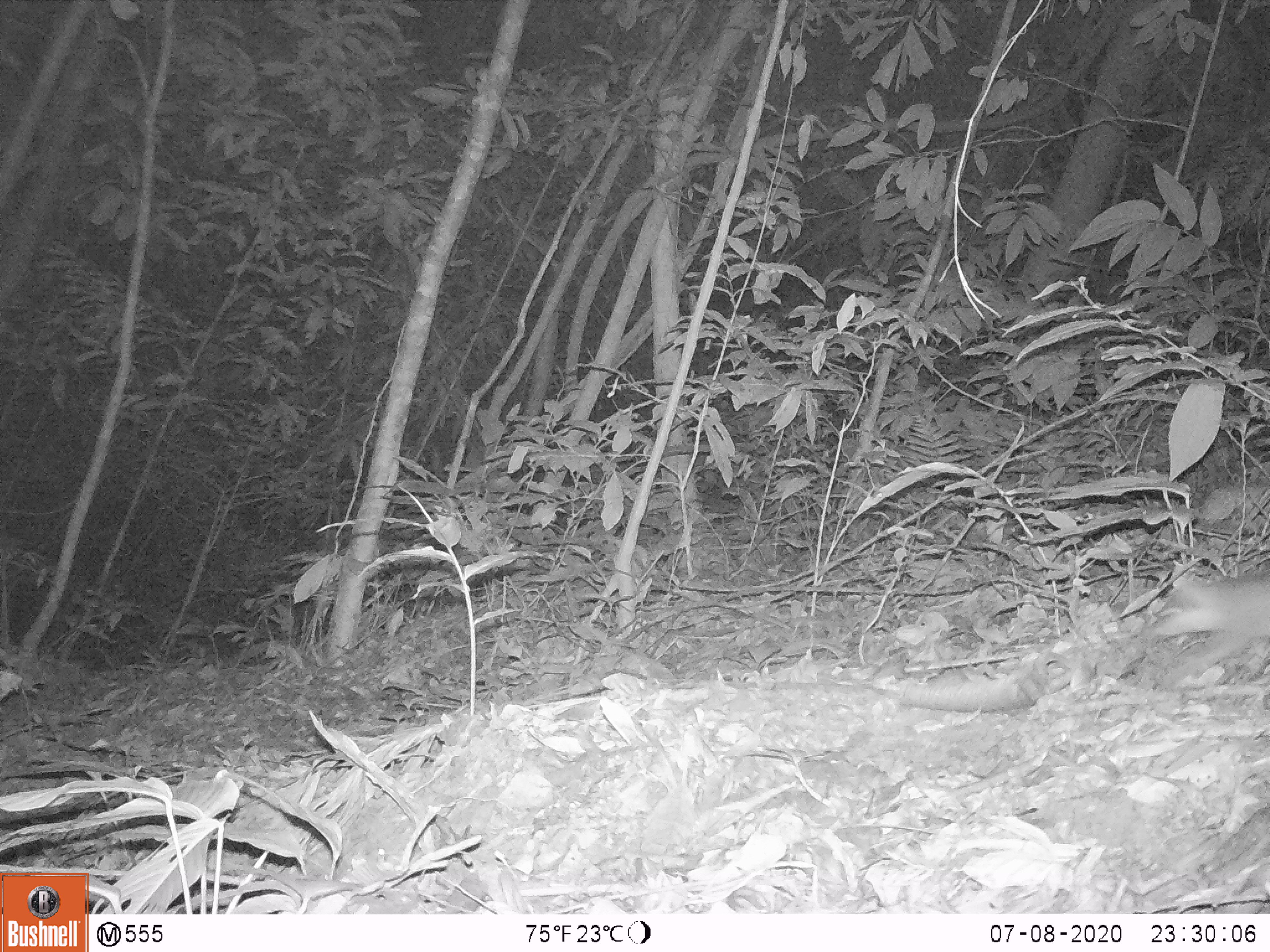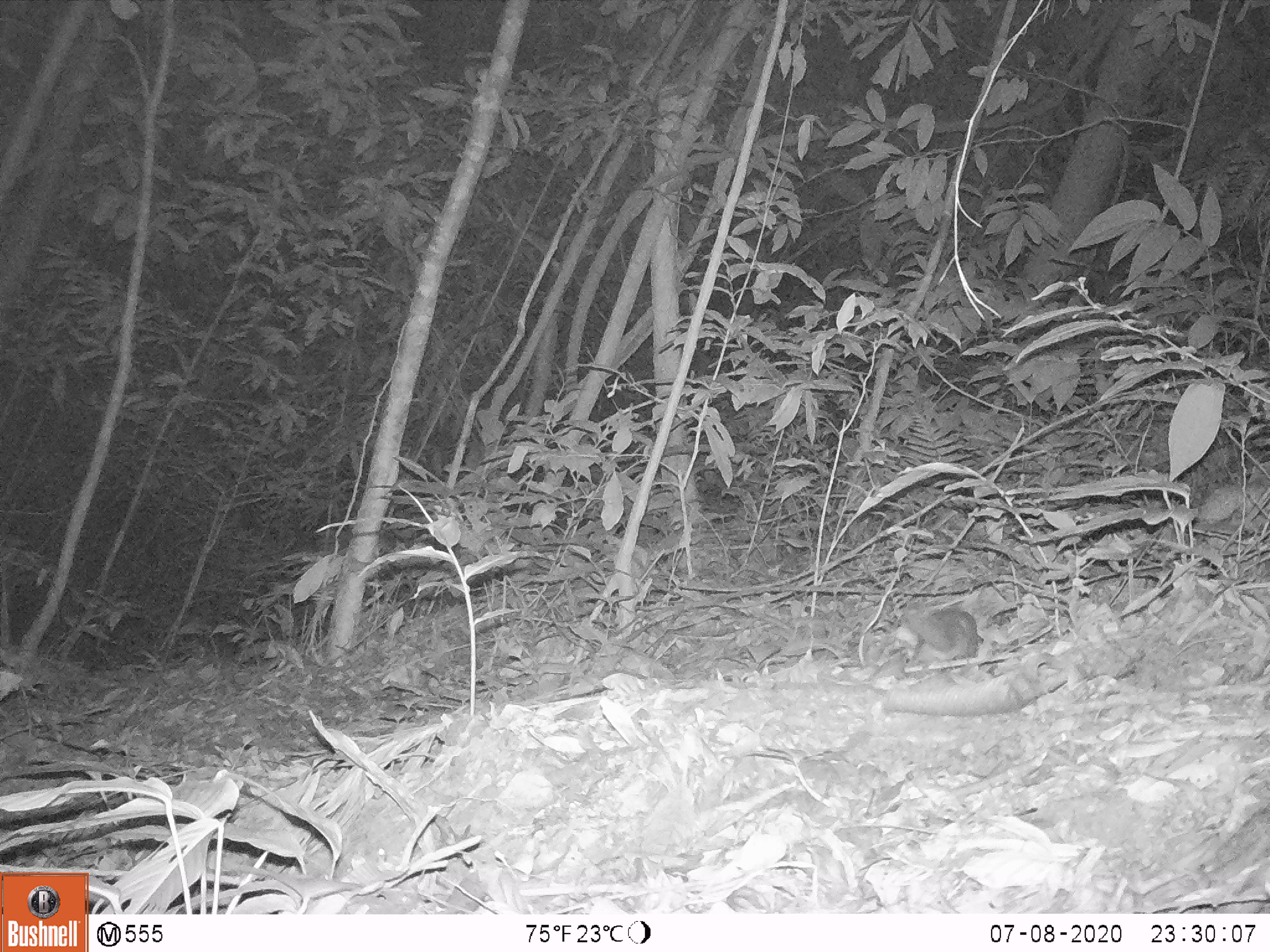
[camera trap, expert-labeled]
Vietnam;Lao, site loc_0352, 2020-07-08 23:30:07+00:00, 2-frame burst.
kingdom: Animalia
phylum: Chordata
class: Mammalia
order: Carnivora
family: Mustelidae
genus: Melogale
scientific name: Melogale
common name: ferret badger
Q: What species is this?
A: Ferret badger (Melogale).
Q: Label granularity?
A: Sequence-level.